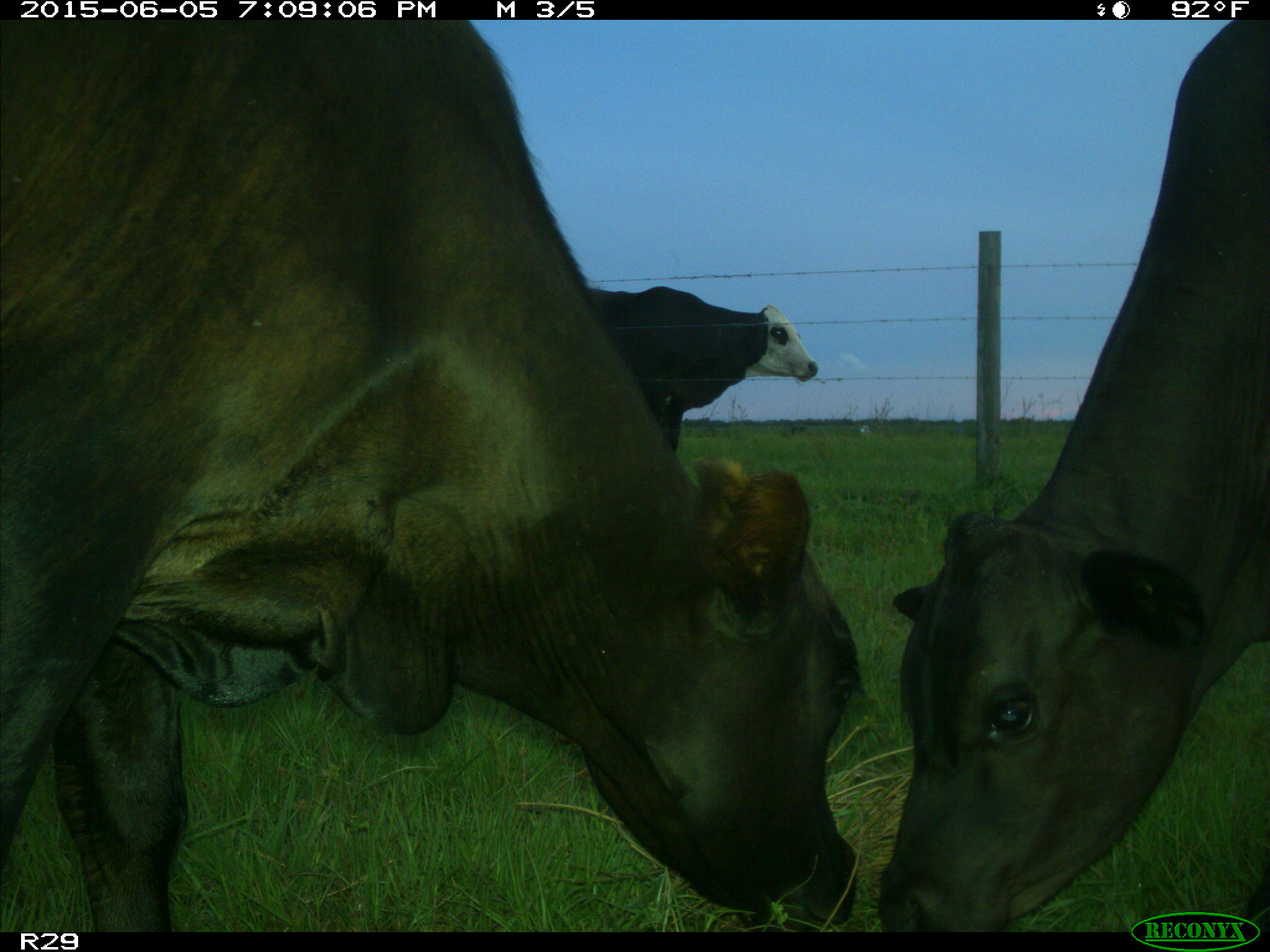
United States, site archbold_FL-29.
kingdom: Animalia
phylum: Chordata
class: Mammalia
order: Artiodactyla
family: Bovidae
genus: Bos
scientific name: Bos taurus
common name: domestic cow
Bos taurus (domestic cow).